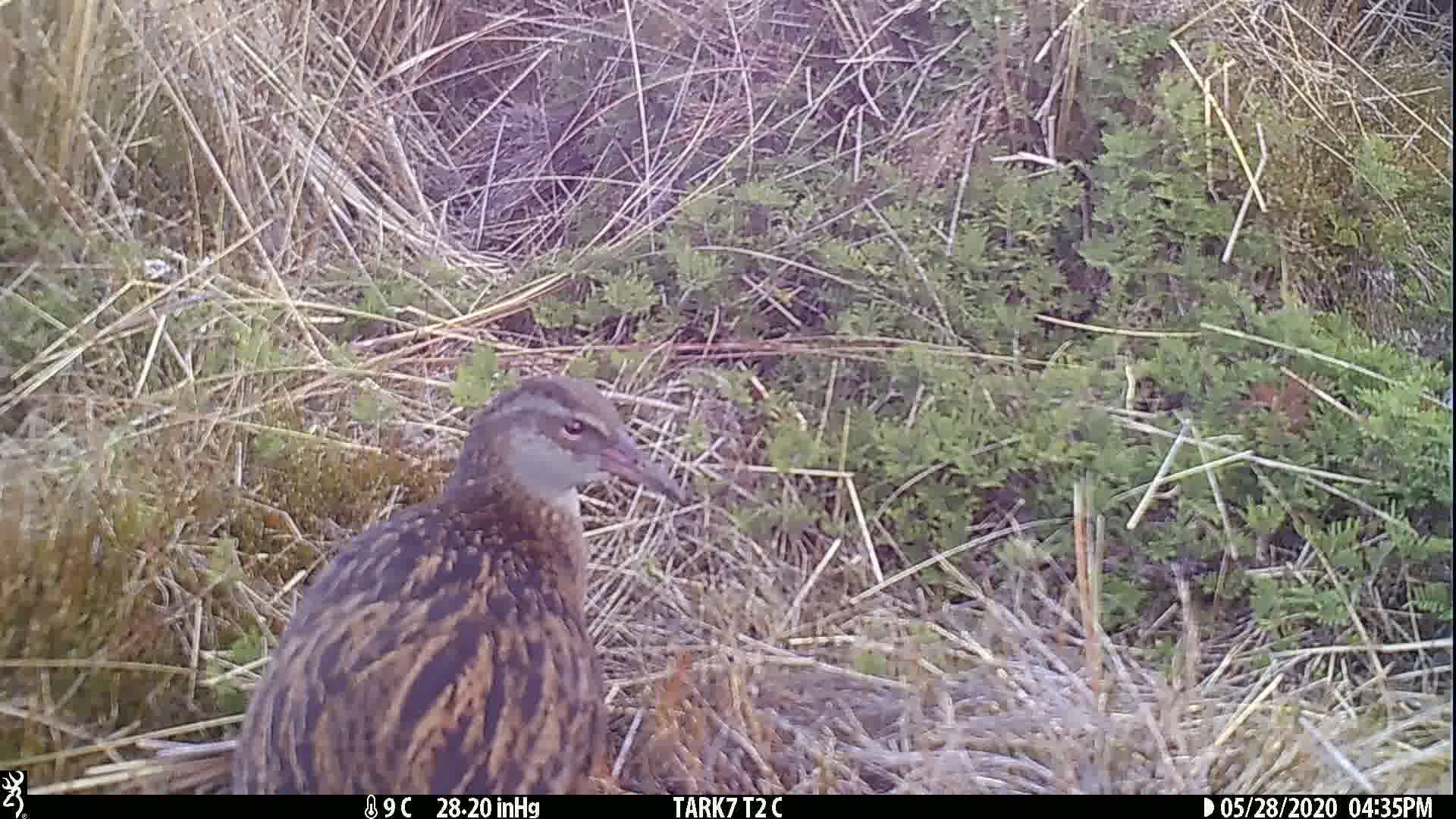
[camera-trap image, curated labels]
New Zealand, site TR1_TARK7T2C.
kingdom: Animalia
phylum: Chordata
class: Aves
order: Gruiformes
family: Rallidae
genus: Gallirallus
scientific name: Gallirallus australis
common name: weka